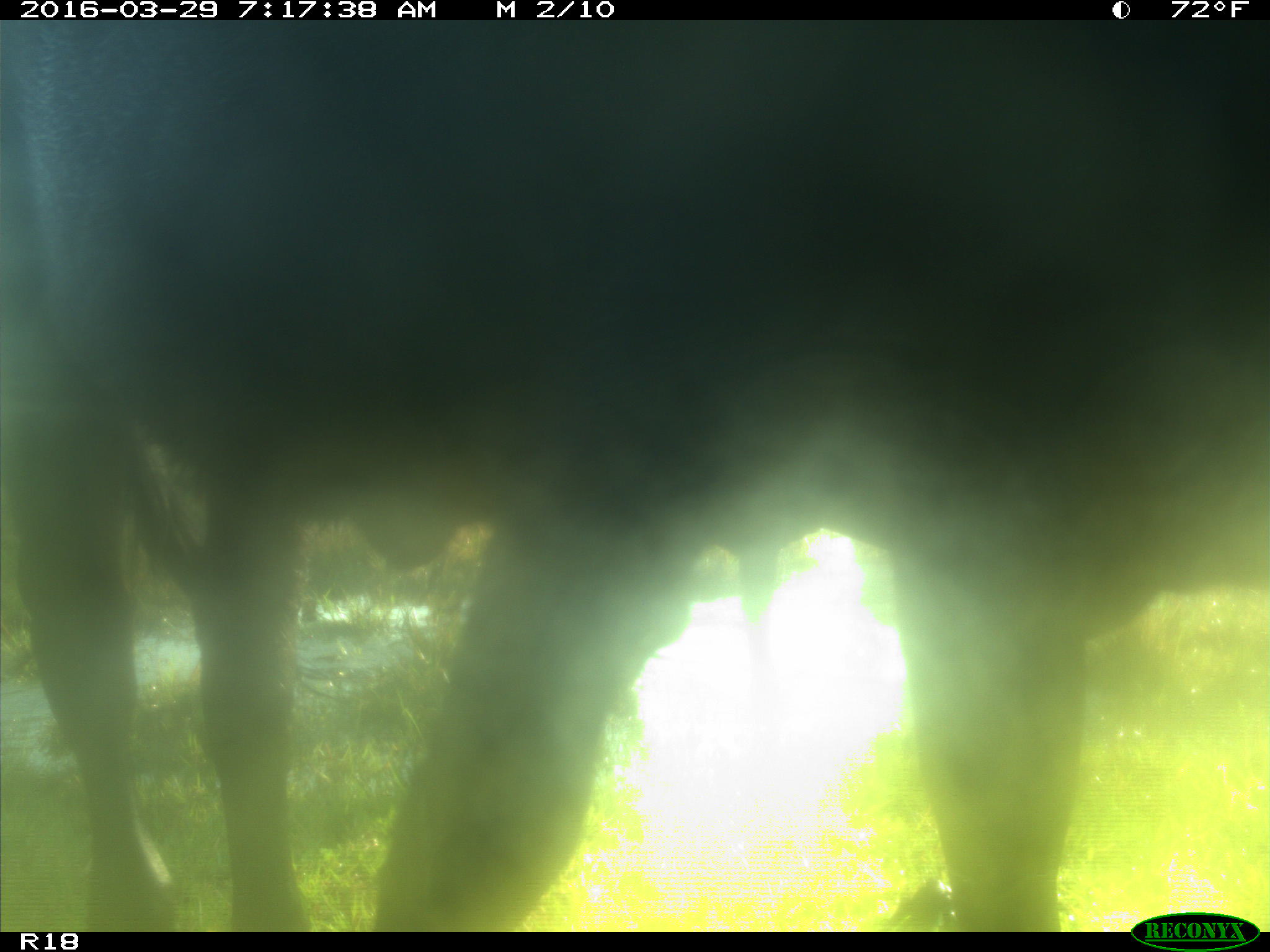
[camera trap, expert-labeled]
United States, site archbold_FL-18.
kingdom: Animalia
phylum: Chordata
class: Mammalia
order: Artiodactyla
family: Bovidae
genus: Bos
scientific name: Bos taurus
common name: domestic cow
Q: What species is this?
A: Bos taurus (domestic cow).